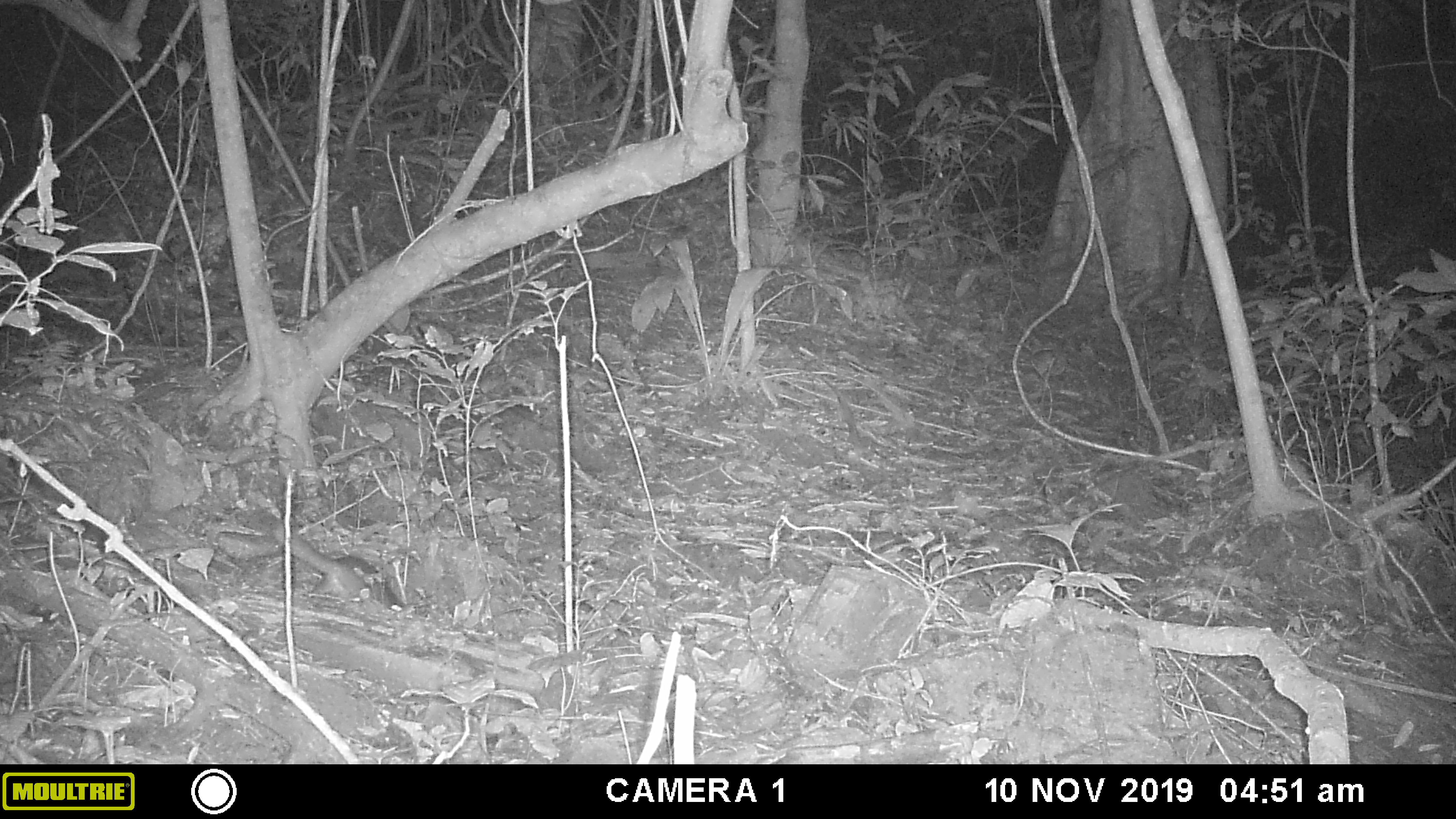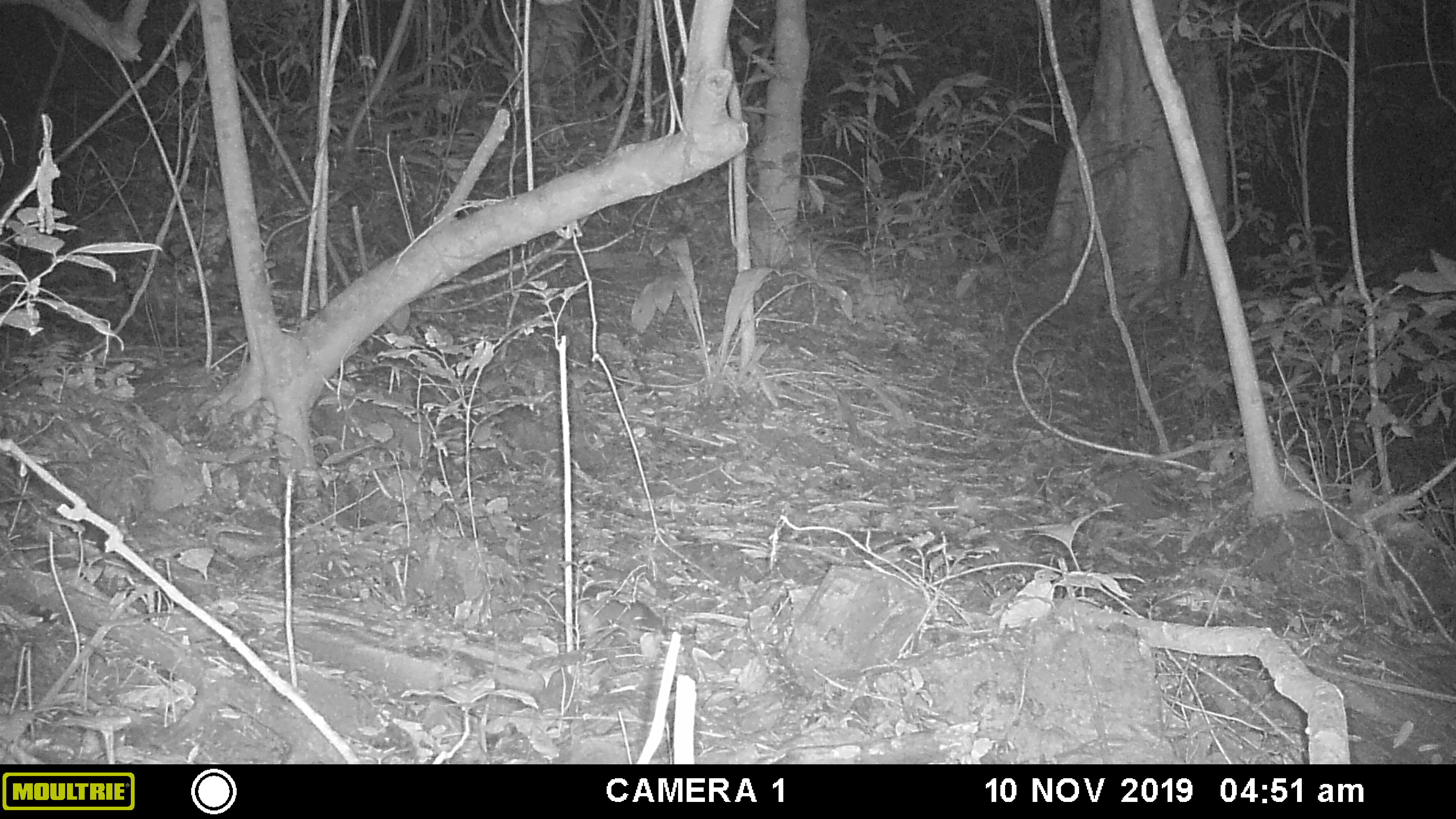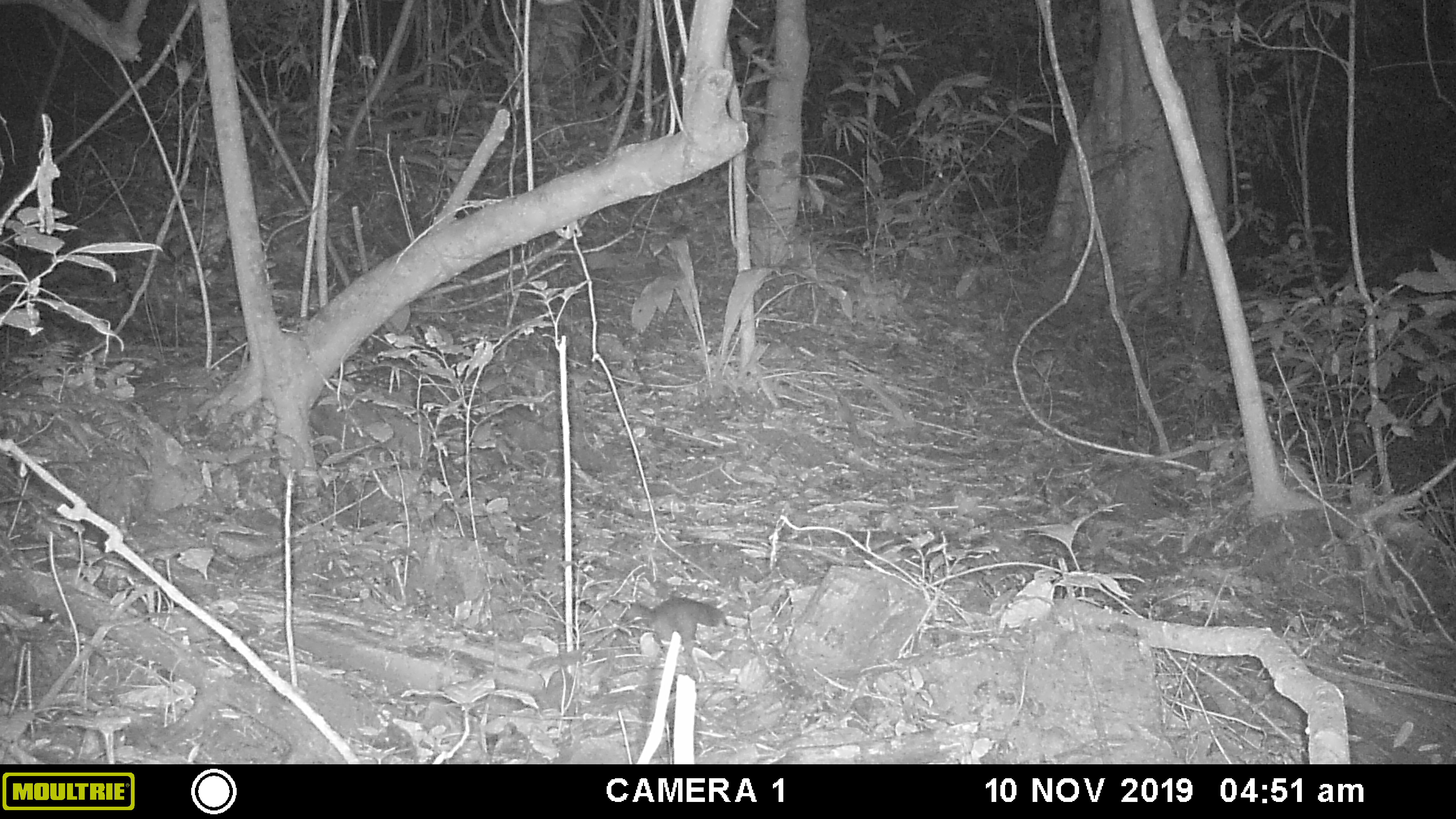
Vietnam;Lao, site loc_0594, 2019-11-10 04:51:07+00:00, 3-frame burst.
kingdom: Animalia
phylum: Chordata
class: Mammalia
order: Carnivora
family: Mustelidae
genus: Melogale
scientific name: Melogale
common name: ferret badger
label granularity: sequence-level